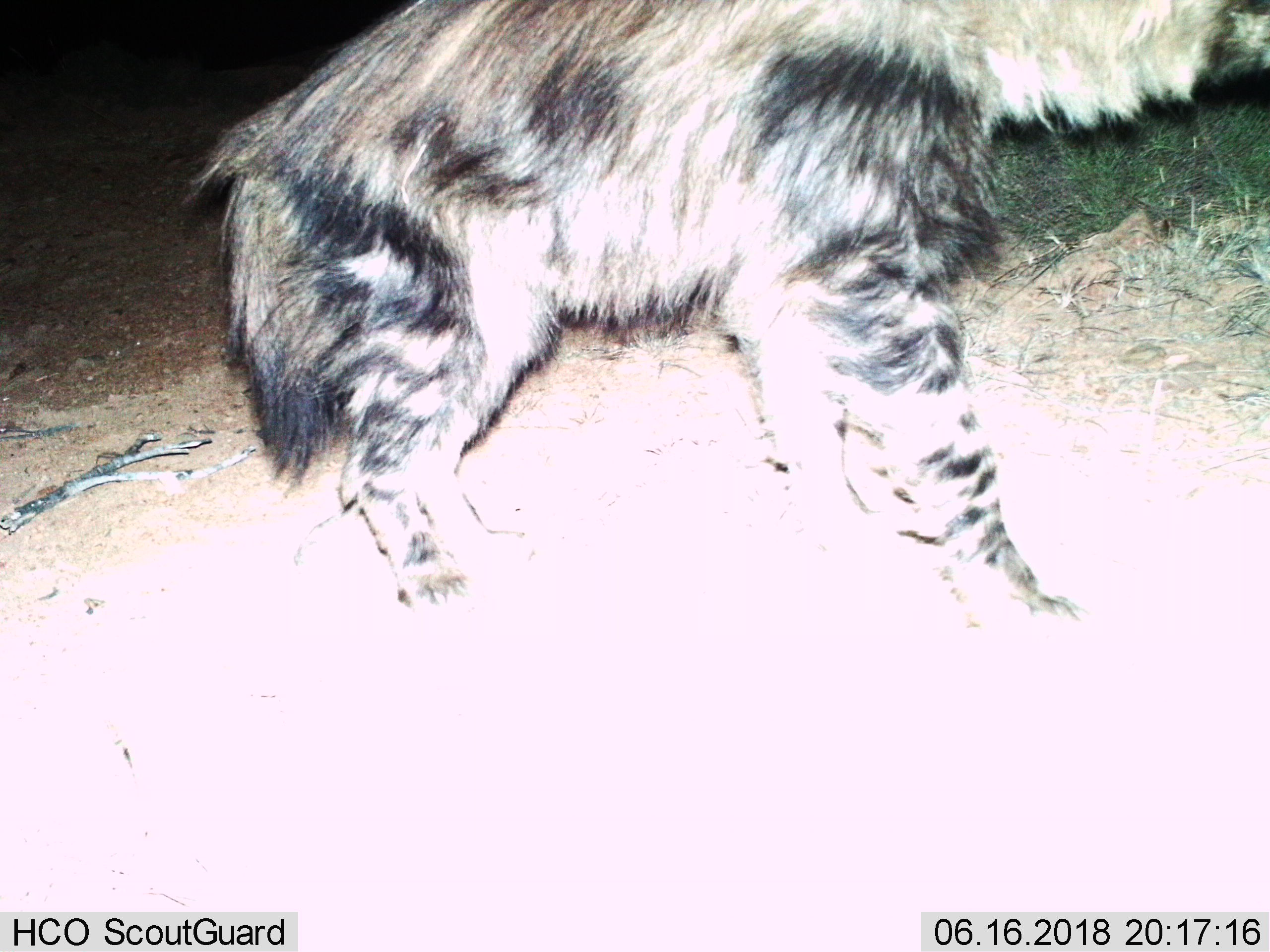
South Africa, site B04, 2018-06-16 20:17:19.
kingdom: Animalia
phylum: Chordata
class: Mammalia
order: Carnivora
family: Hyaenidae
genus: Parahyaena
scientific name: Parahyaena brunnea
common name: brown hyena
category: hyenabrown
Hyenabrown (brown hyena) (Parahyaena brunnea), count 1. Behavior (volunteer vote fractions): standing 83%, resting 0%, moving 17%, interacting 0%. Young present (vote fraction): 0%. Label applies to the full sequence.